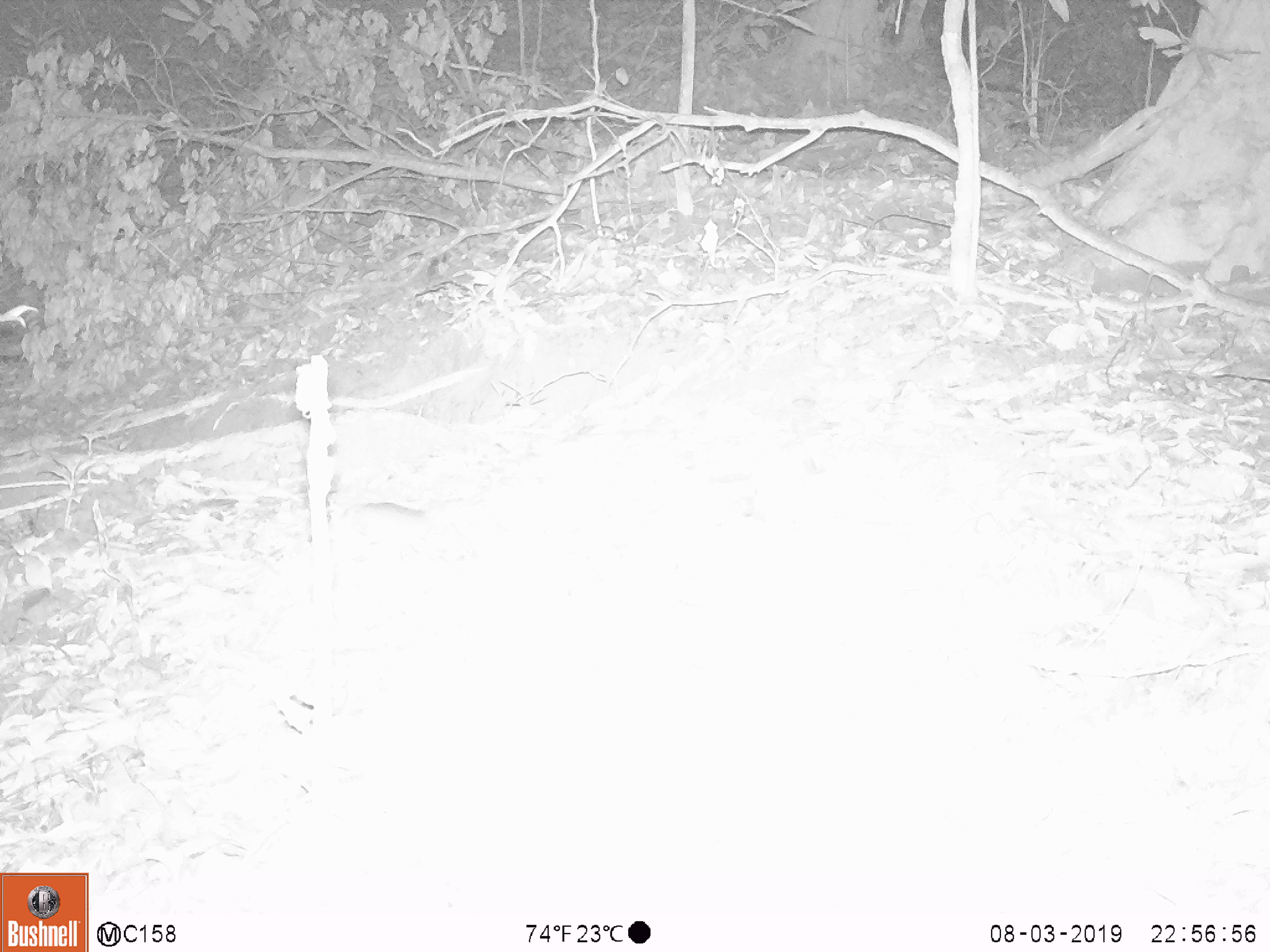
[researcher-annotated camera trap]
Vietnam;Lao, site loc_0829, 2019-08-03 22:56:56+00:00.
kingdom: Animalia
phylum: Chordata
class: Mammalia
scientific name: Mammalia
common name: mammal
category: unidentified small mammal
Unidentified small mammal (mammal) (Mammalia). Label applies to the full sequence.